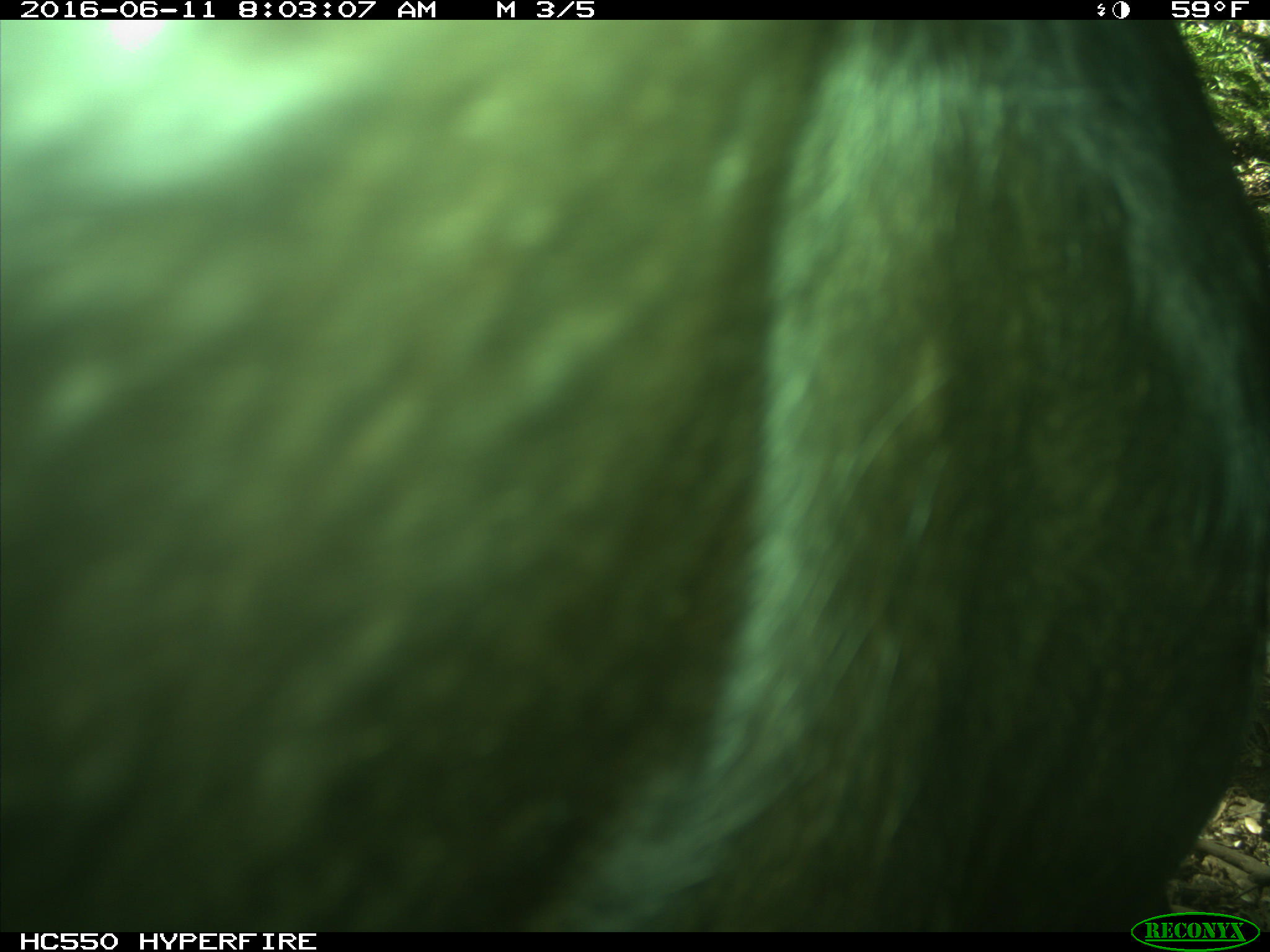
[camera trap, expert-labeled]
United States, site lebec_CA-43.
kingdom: Animalia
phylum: Chordata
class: Mammalia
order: Artiodactyla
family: Bovidae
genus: Bos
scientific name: Bos taurus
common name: domestic cow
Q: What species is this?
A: Bos taurus (domestic cow).